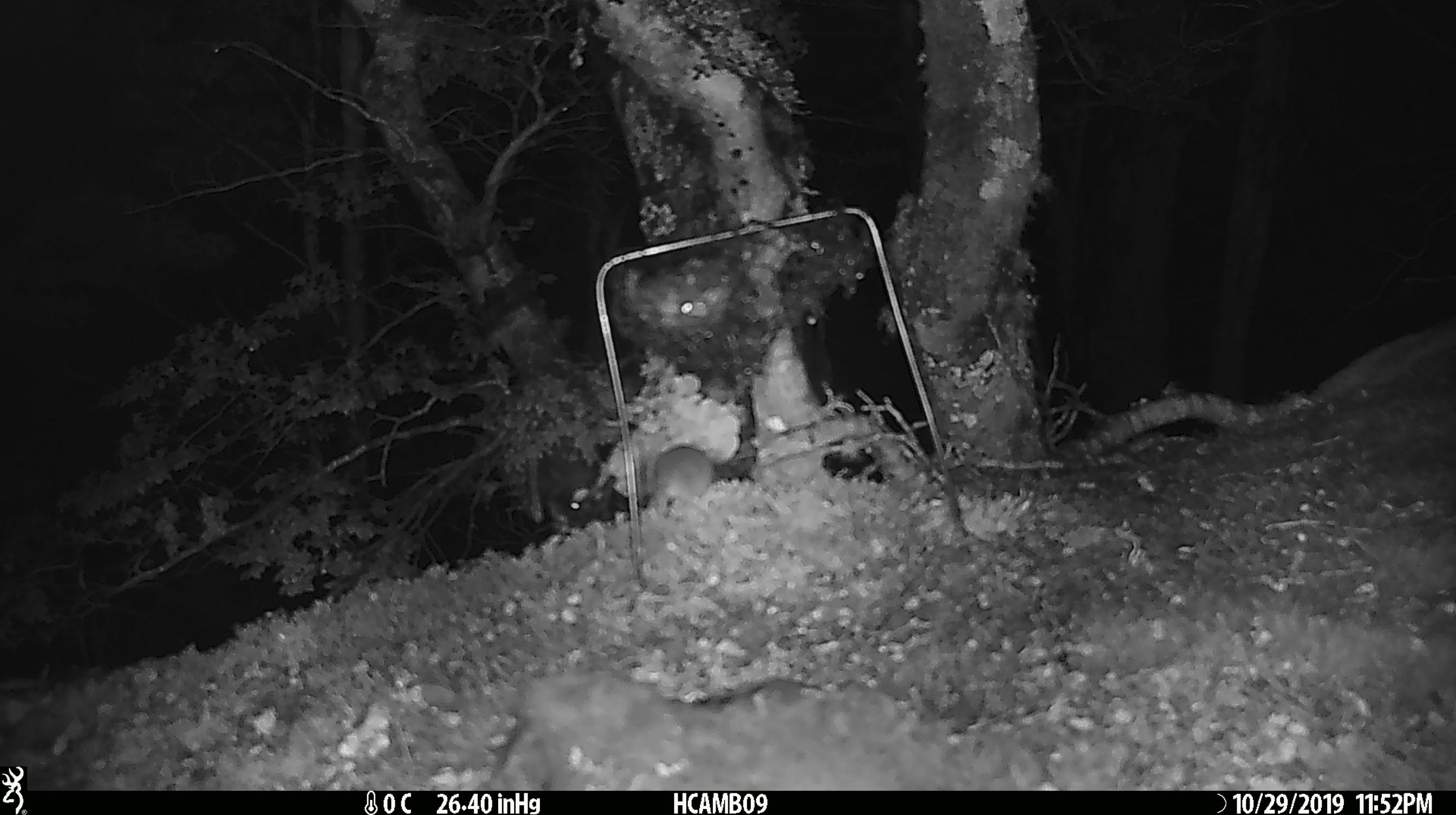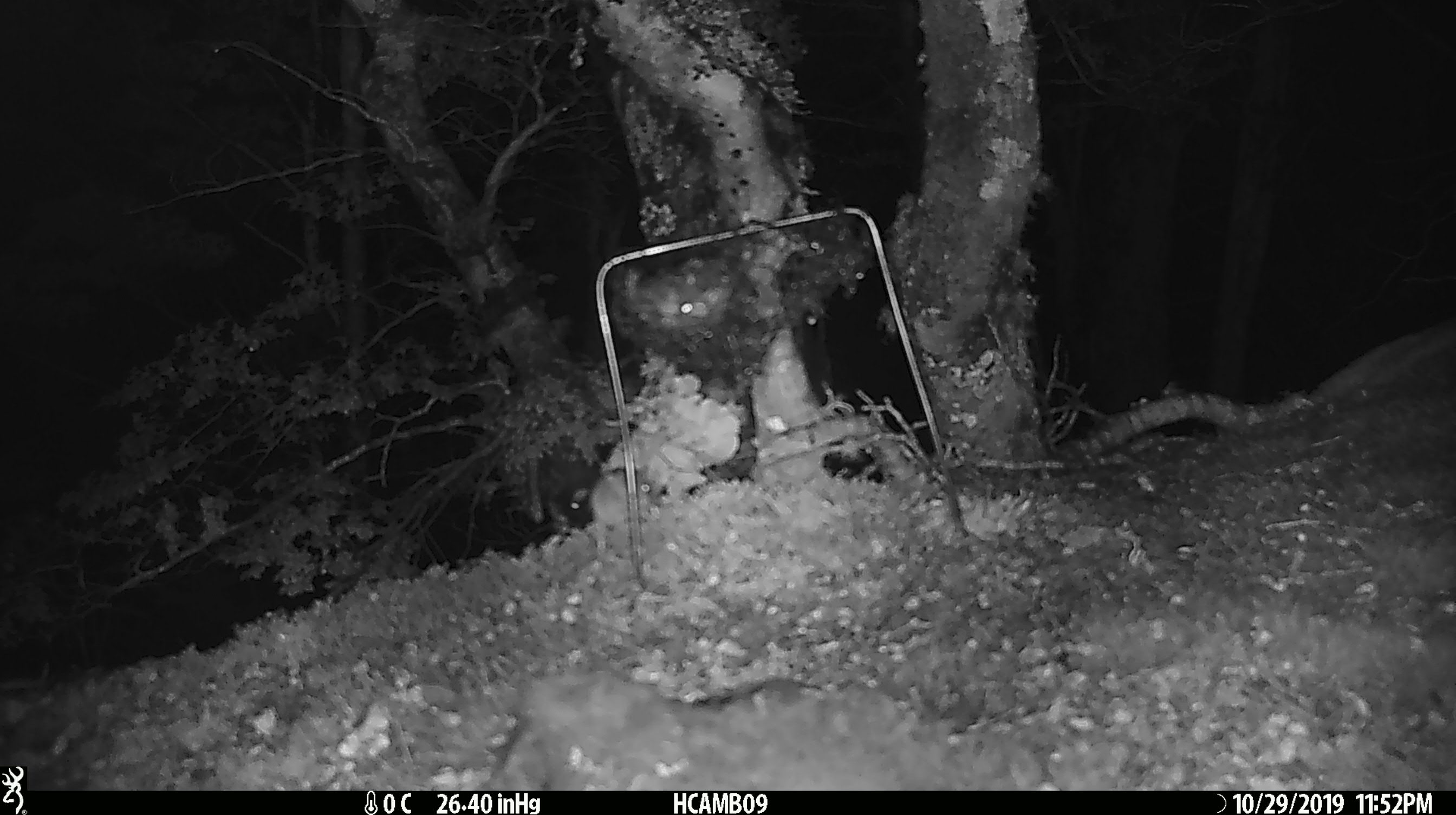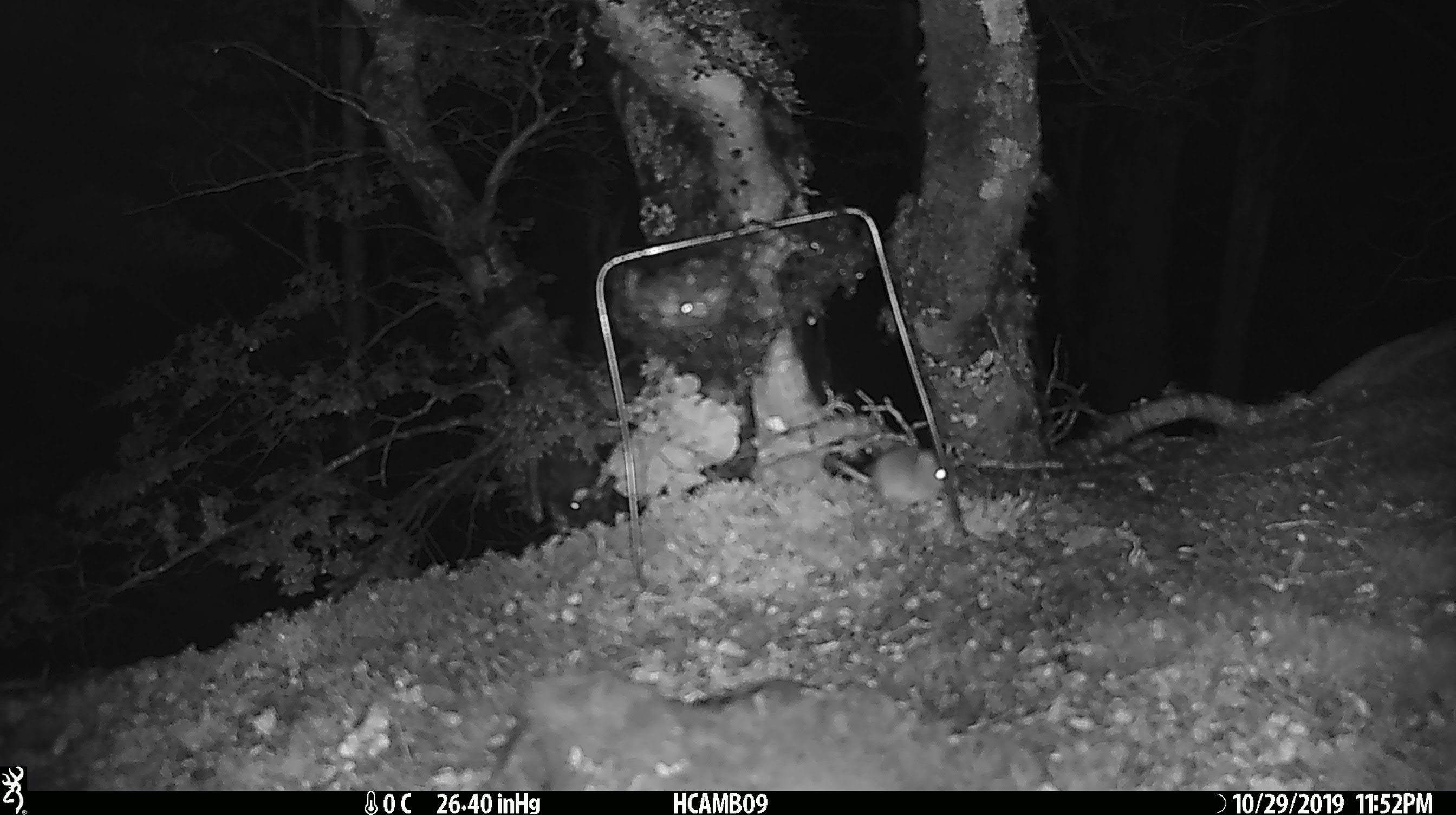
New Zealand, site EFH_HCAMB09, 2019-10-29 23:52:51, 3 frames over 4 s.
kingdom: Animalia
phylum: Chordata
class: Mammalia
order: Rodentia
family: Muridae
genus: Mus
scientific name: Mus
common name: mouse